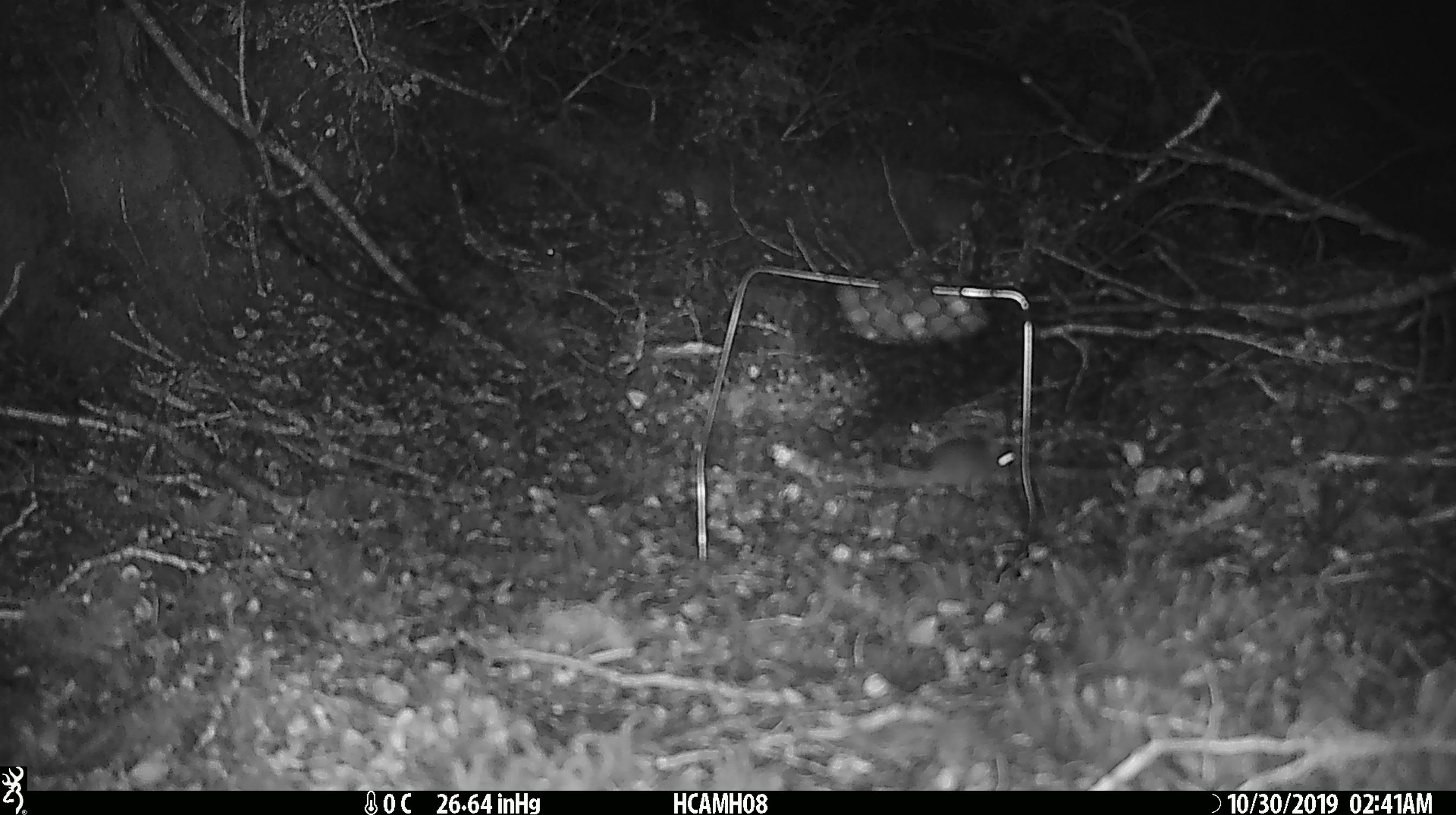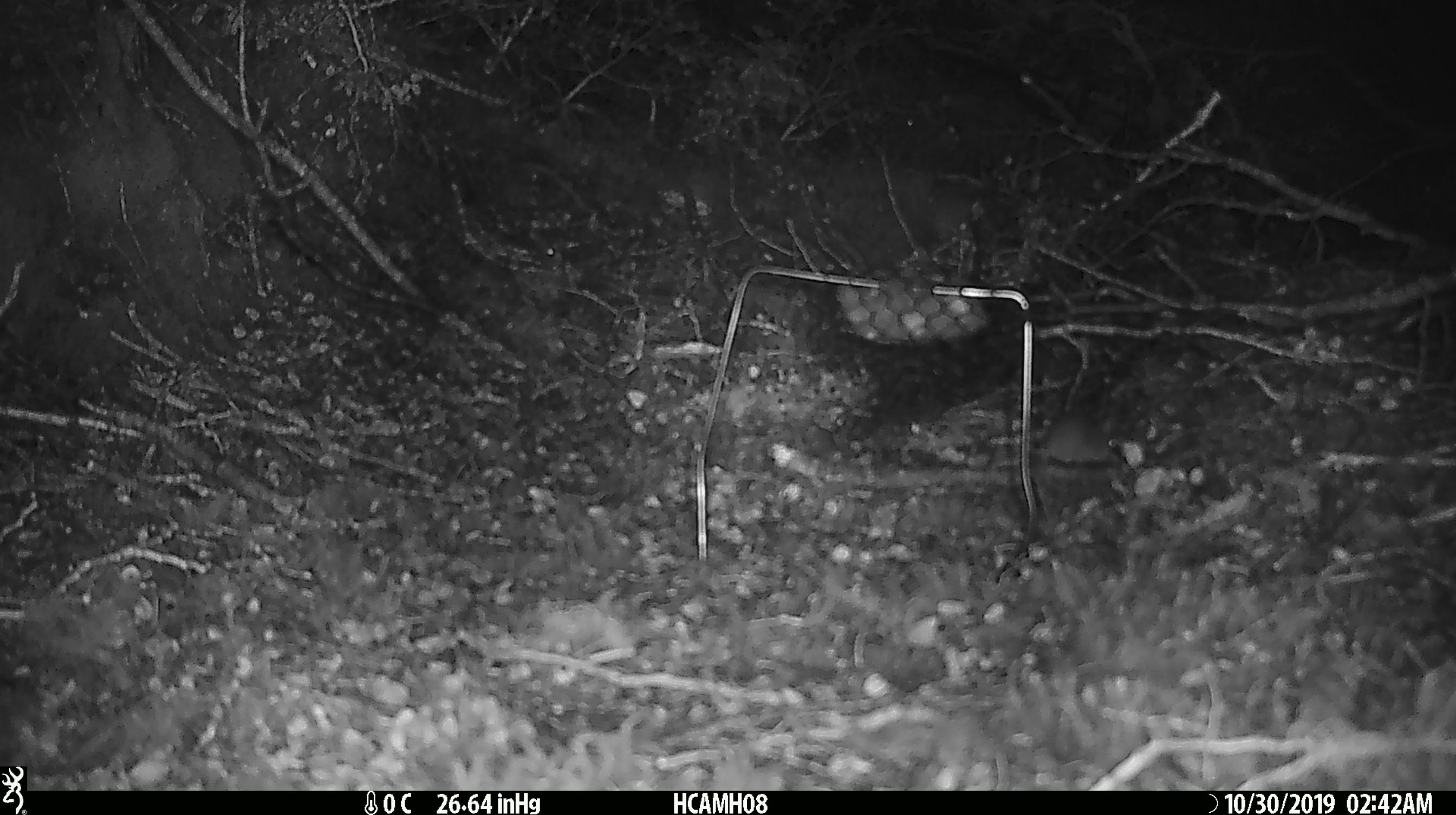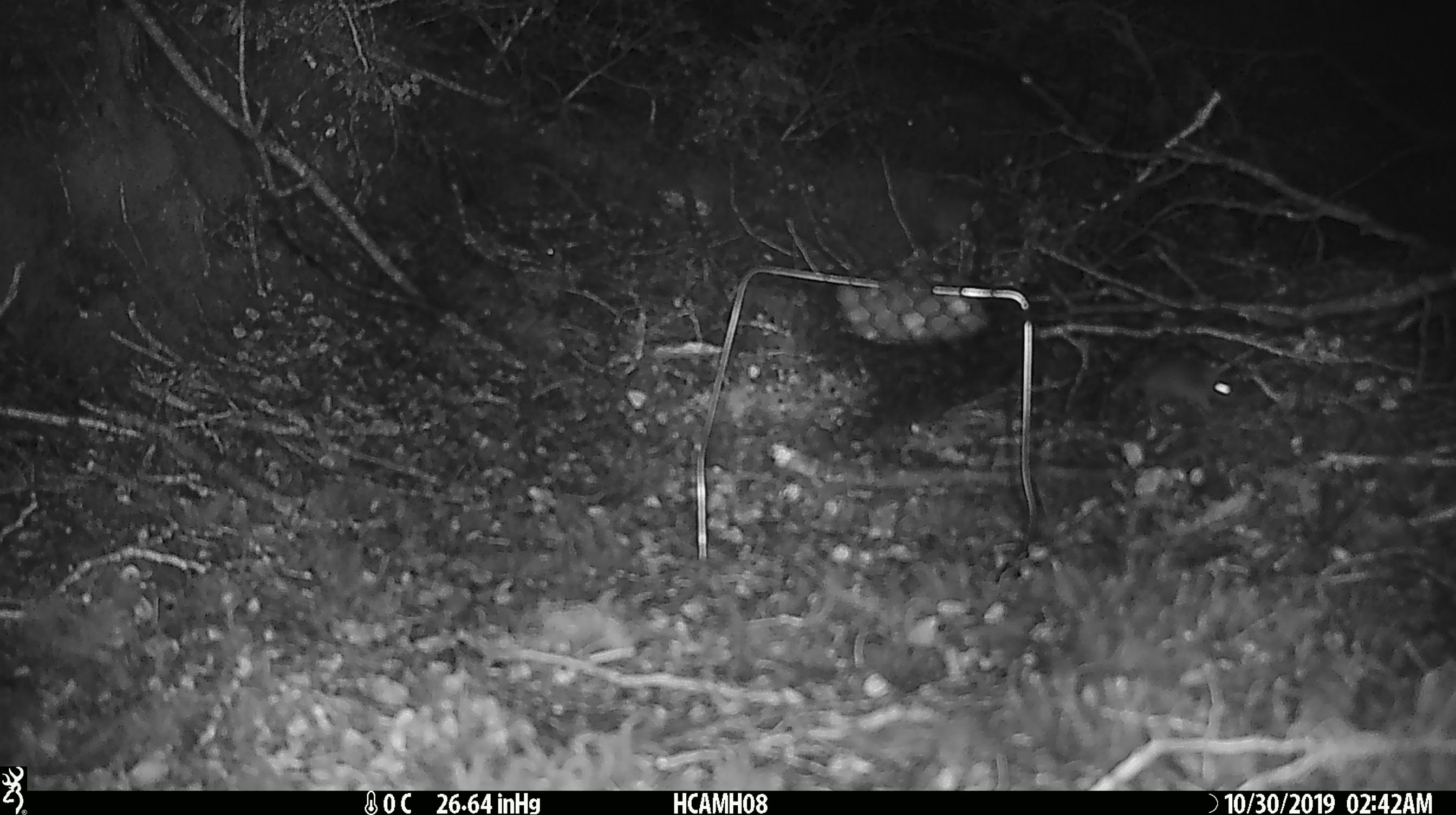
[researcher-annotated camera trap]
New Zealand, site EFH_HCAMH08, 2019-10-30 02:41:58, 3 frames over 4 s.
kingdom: Animalia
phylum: Chordata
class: Mammalia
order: Rodentia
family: Muridae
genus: Mus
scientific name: Mus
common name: mouse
Mouse (Mus).